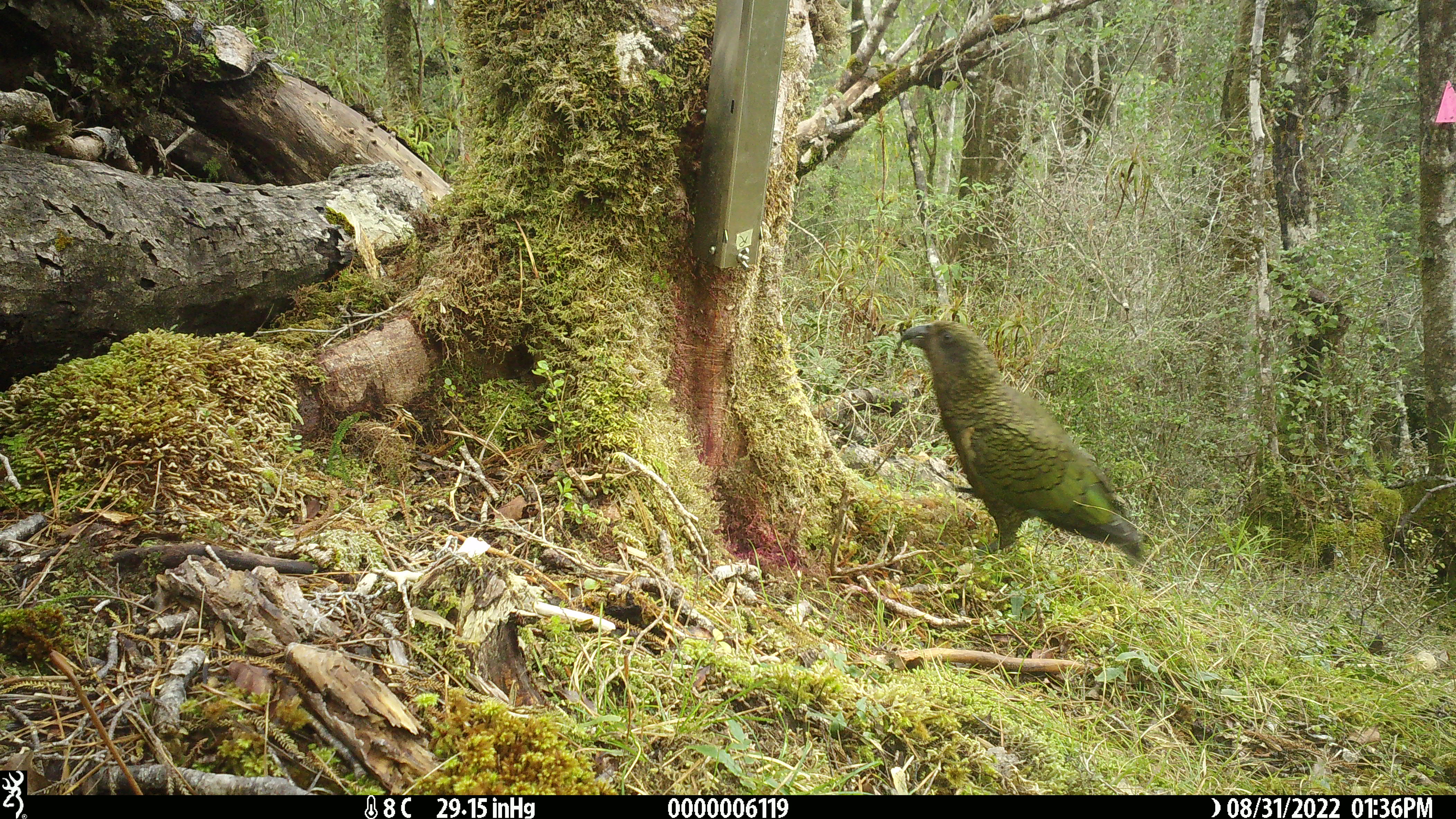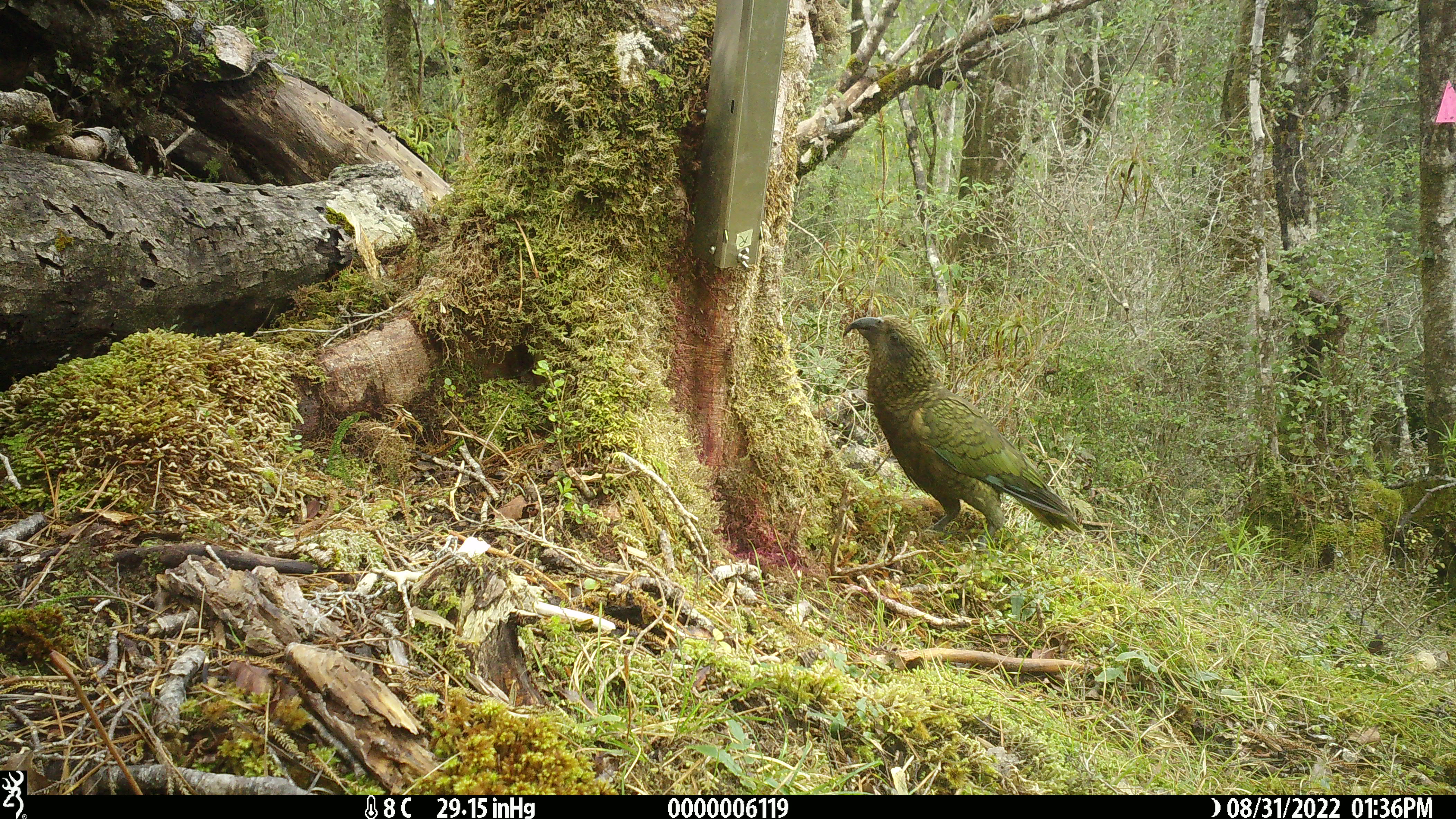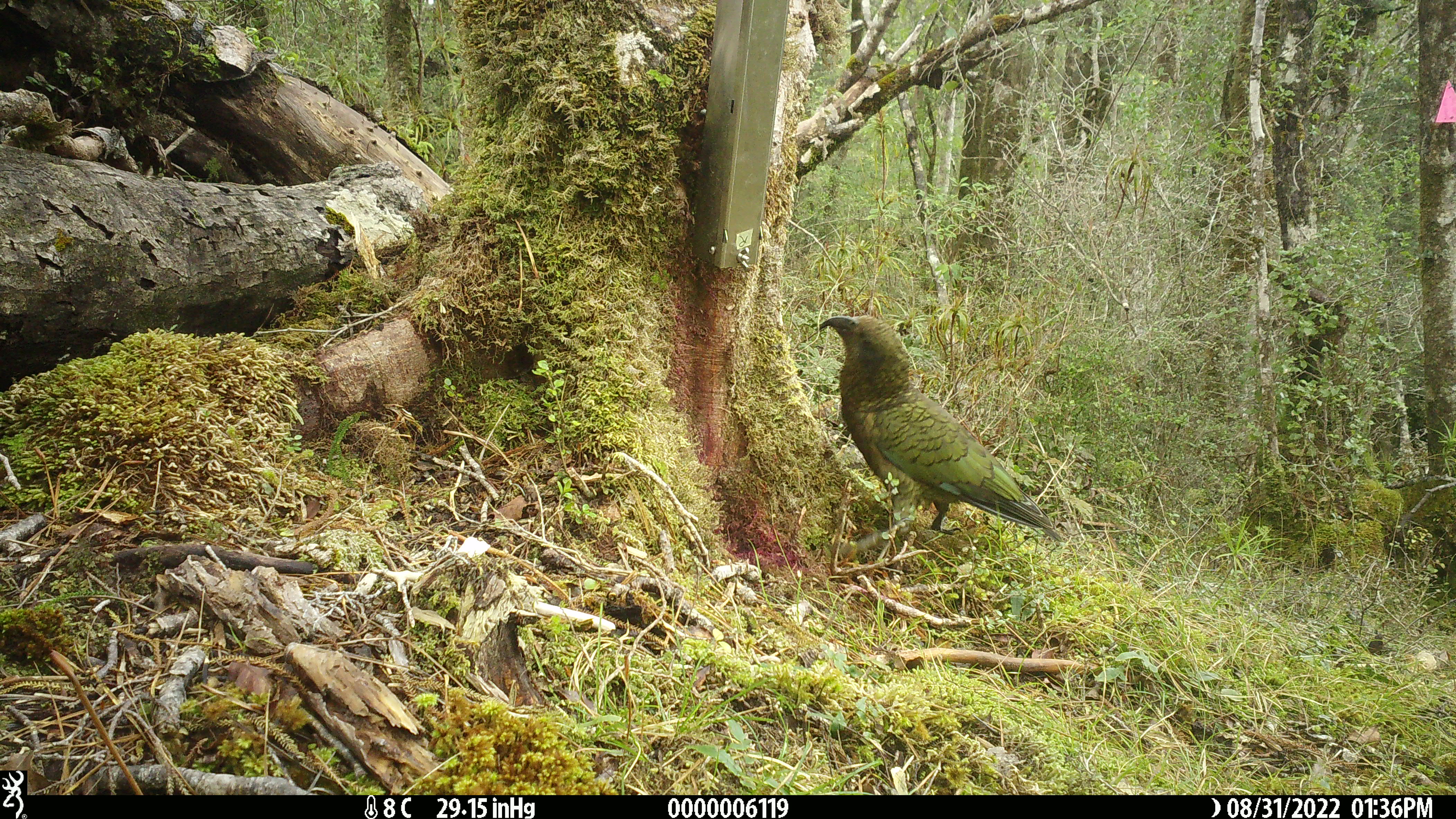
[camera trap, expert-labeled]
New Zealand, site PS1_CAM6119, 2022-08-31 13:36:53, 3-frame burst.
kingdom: Animalia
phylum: Chordata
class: Aves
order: Psittaciformes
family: Strigopidae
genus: Nestor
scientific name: Nestor notabilis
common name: kea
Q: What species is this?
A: Kea (Nestor notabilis).